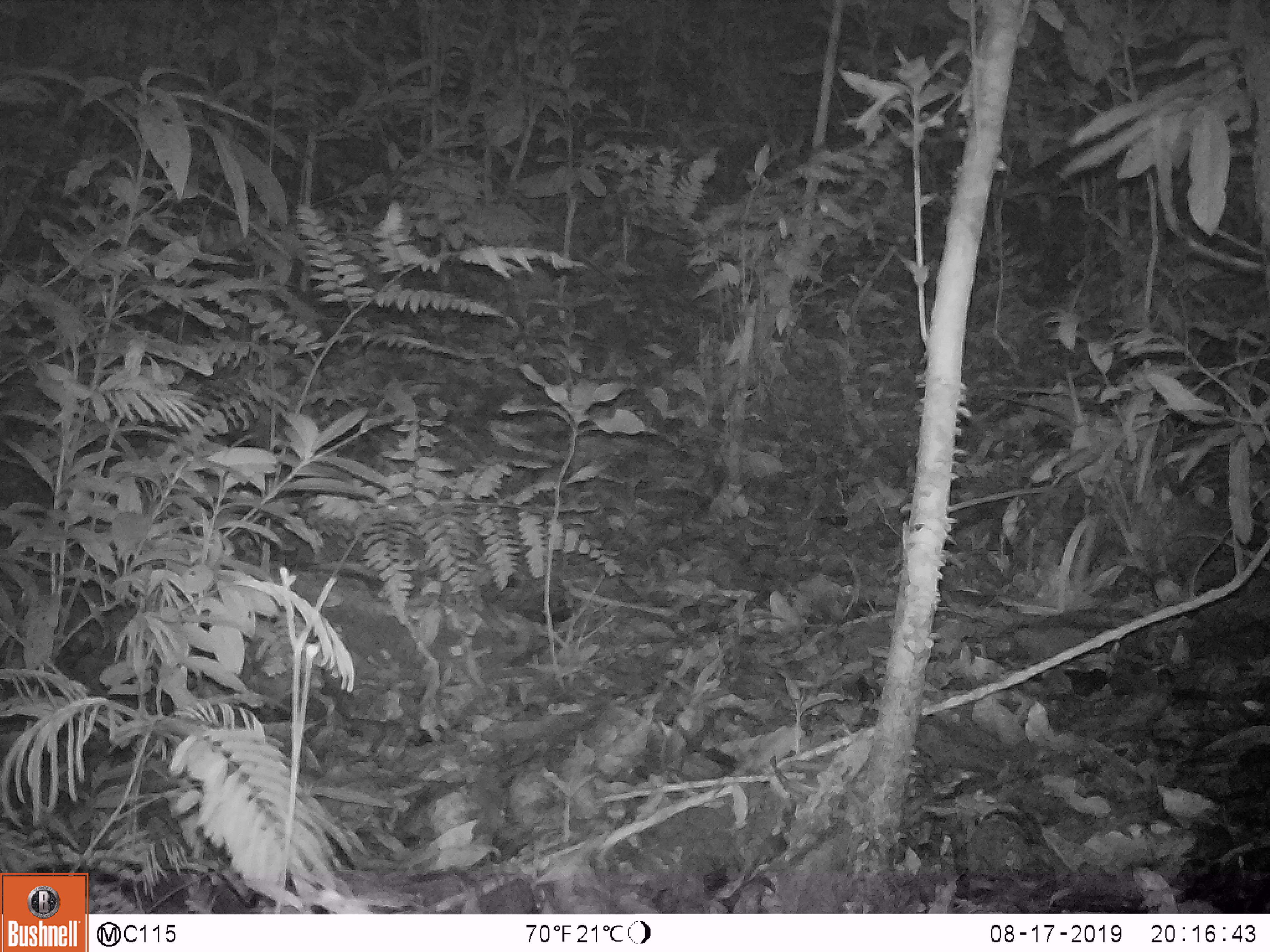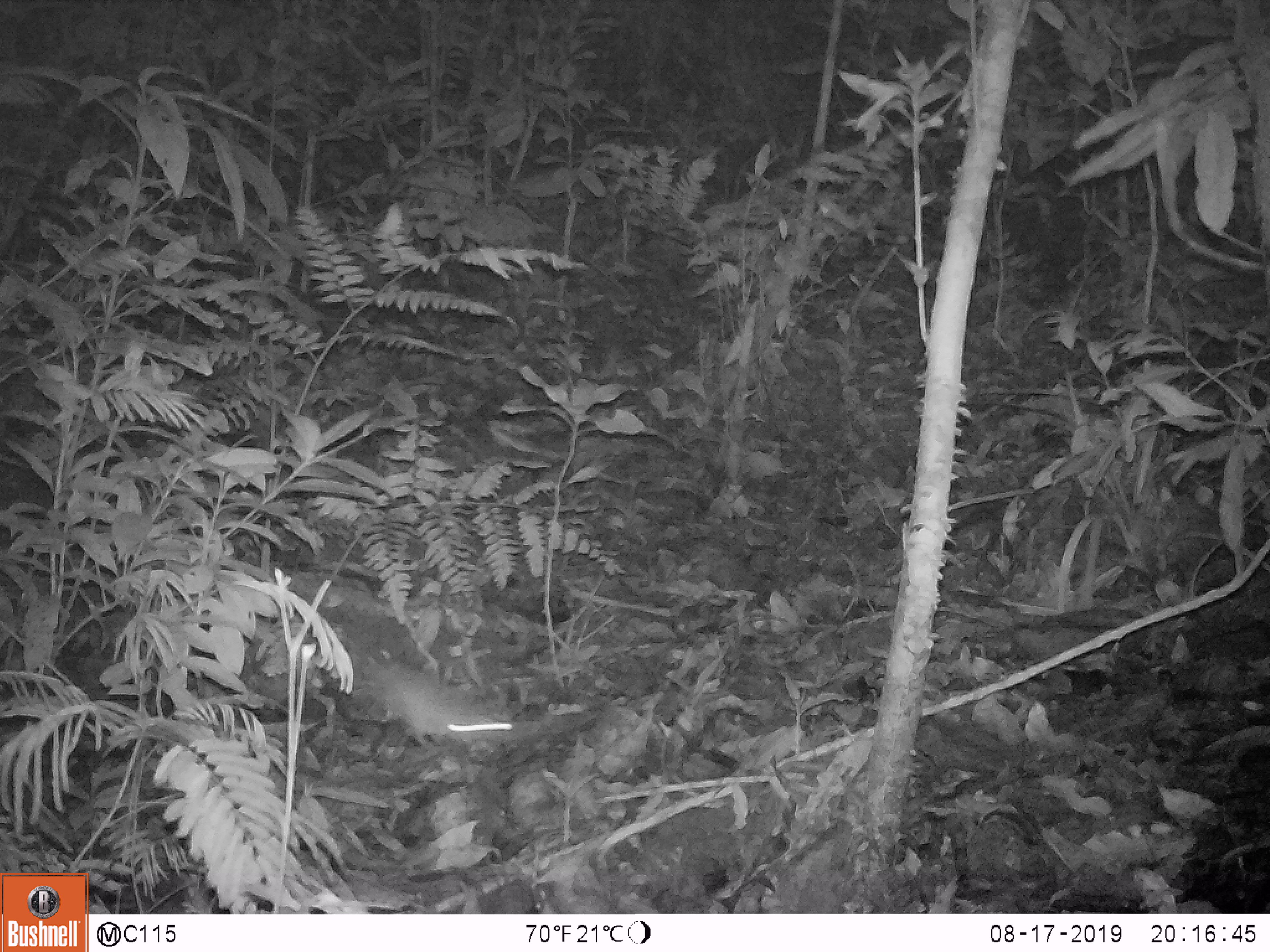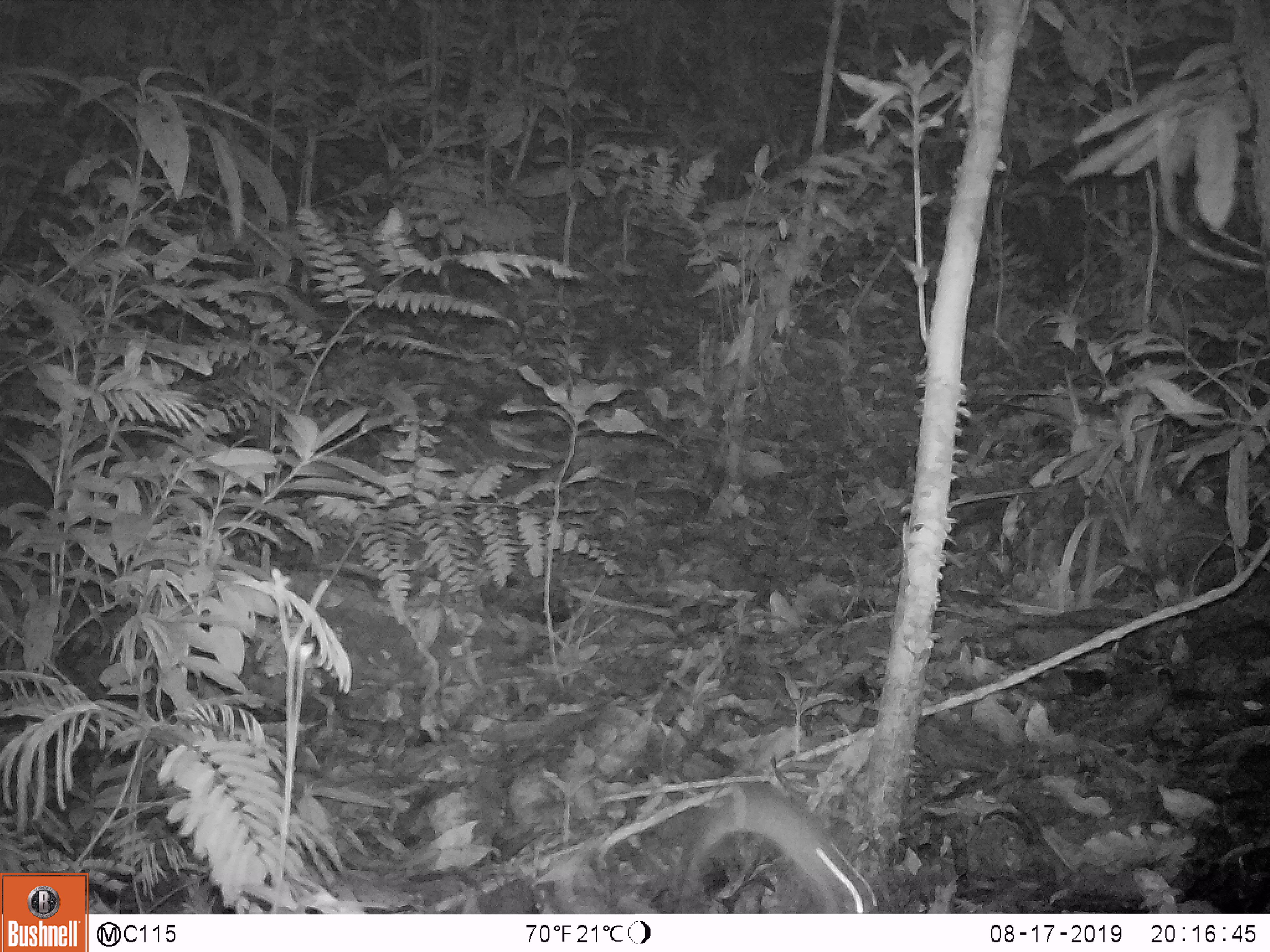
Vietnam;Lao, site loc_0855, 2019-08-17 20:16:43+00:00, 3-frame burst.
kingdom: Animalia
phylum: Chordata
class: Mammalia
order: Rodentia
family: Muridae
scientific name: Muridae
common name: old-world mice and rats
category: unidentified murid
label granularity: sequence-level